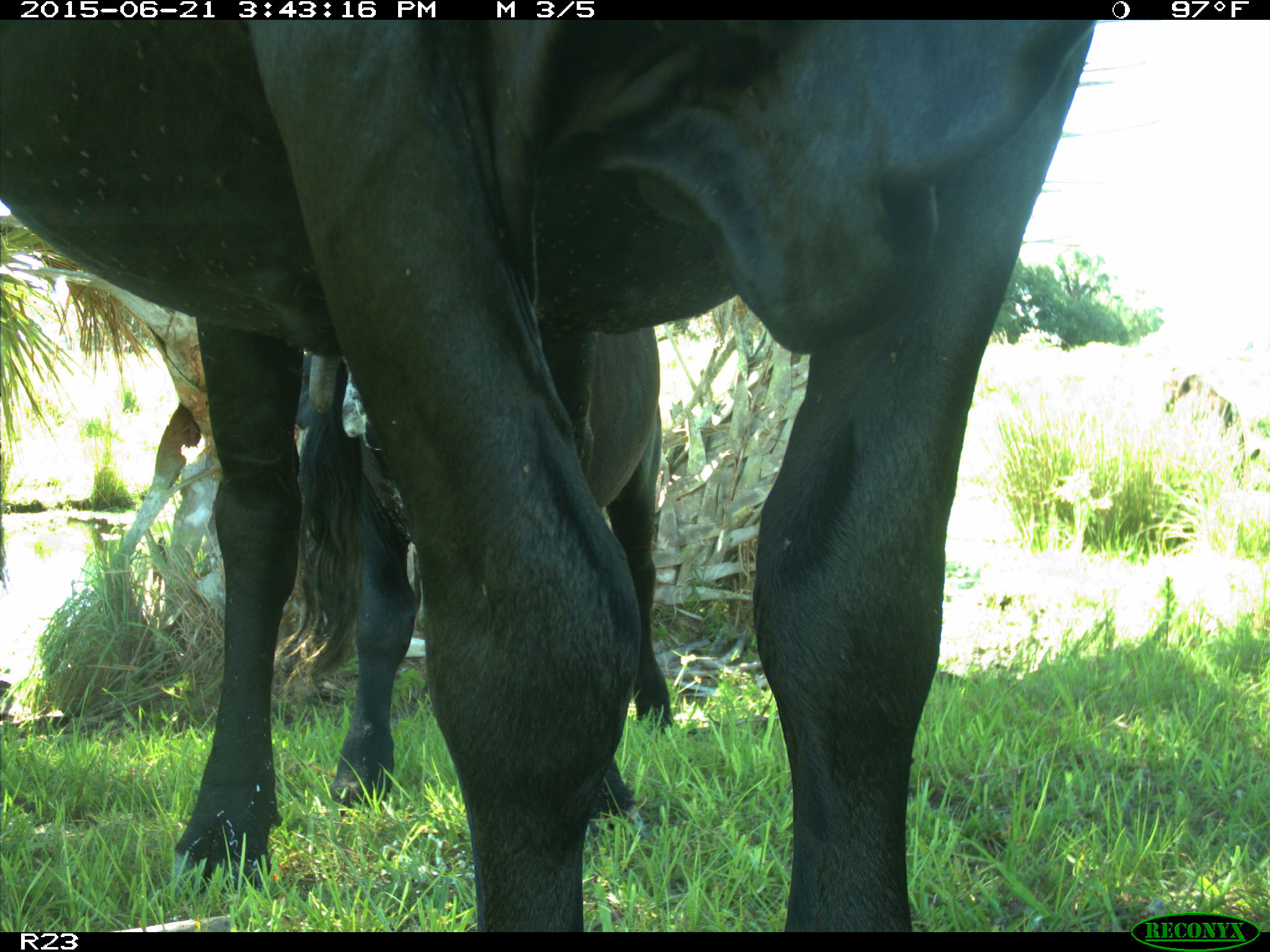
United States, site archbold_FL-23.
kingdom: Animalia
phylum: Chordata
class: Mammalia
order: Artiodactyla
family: Bovidae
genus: Bos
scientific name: Bos taurus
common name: domestic cow